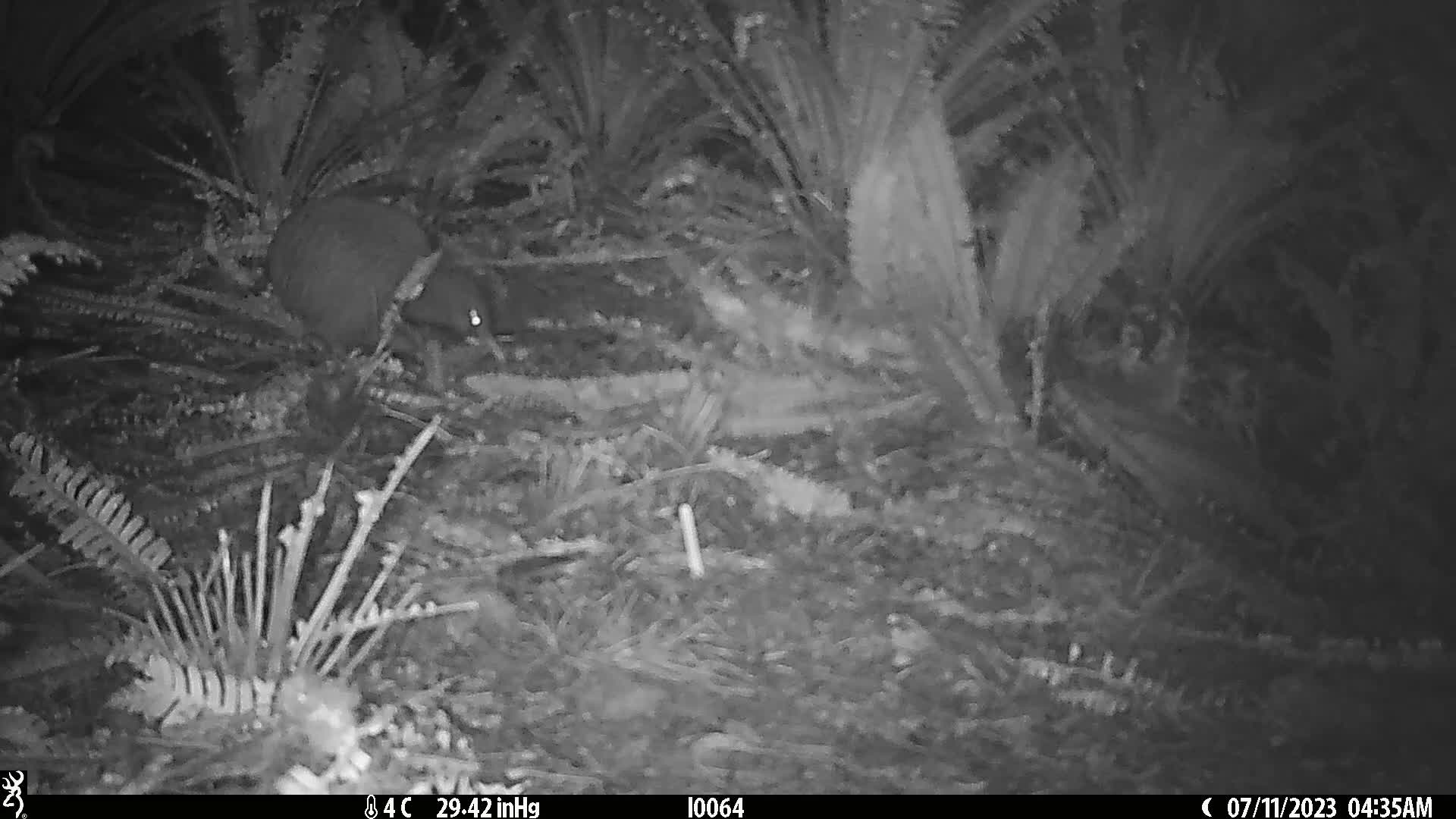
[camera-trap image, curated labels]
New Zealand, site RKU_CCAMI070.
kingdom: Animalia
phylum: Chordata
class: Aves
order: Apterygiformes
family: Apterygidae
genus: Apteryx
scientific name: Apteryx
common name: kiwi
Kiwi (Apteryx).